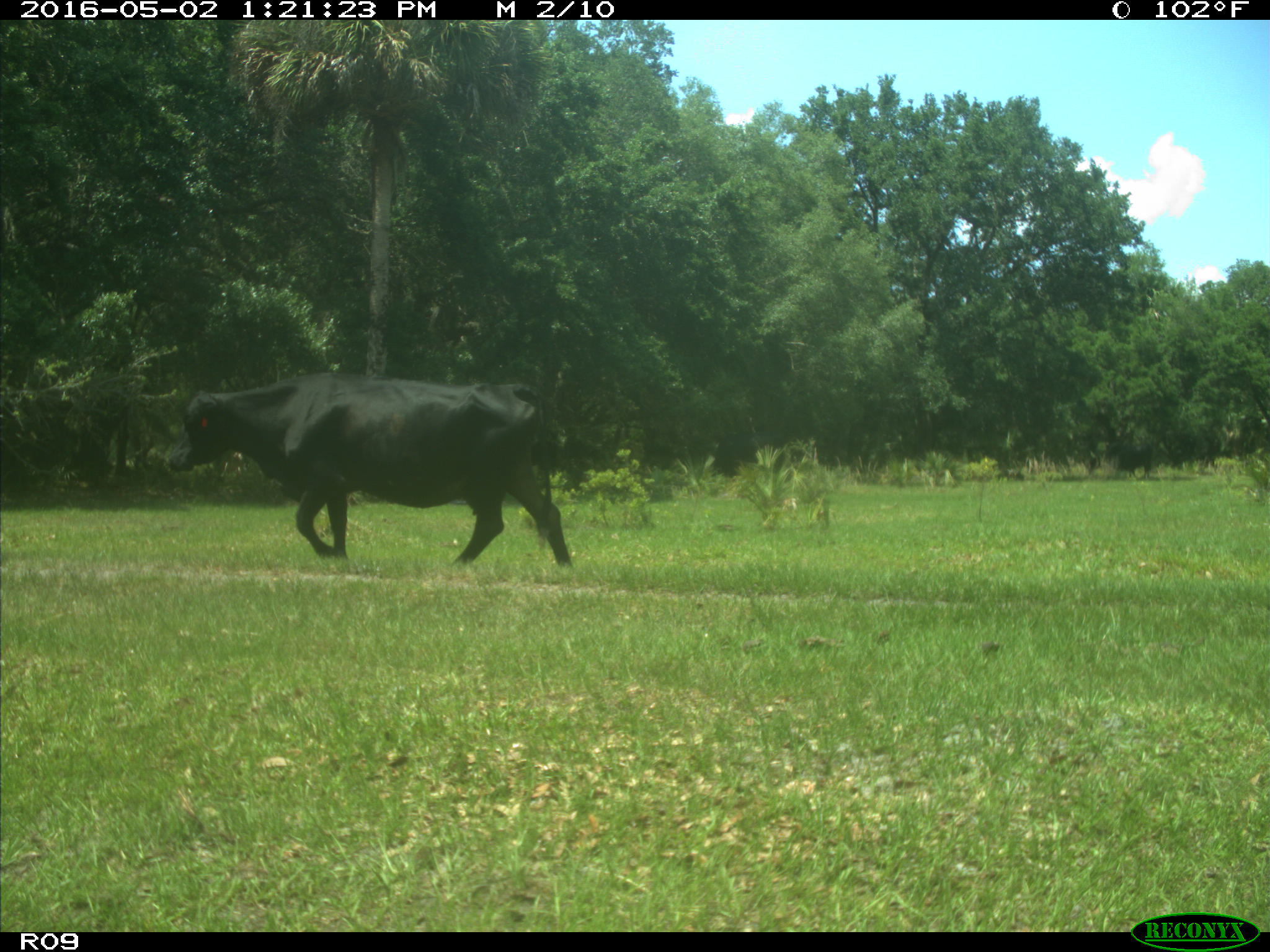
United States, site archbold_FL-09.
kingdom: Animalia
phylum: Chordata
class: Mammalia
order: Artiodactyla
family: Bovidae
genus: Bos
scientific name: Bos taurus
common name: domestic cow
Bos taurus (domestic cow).